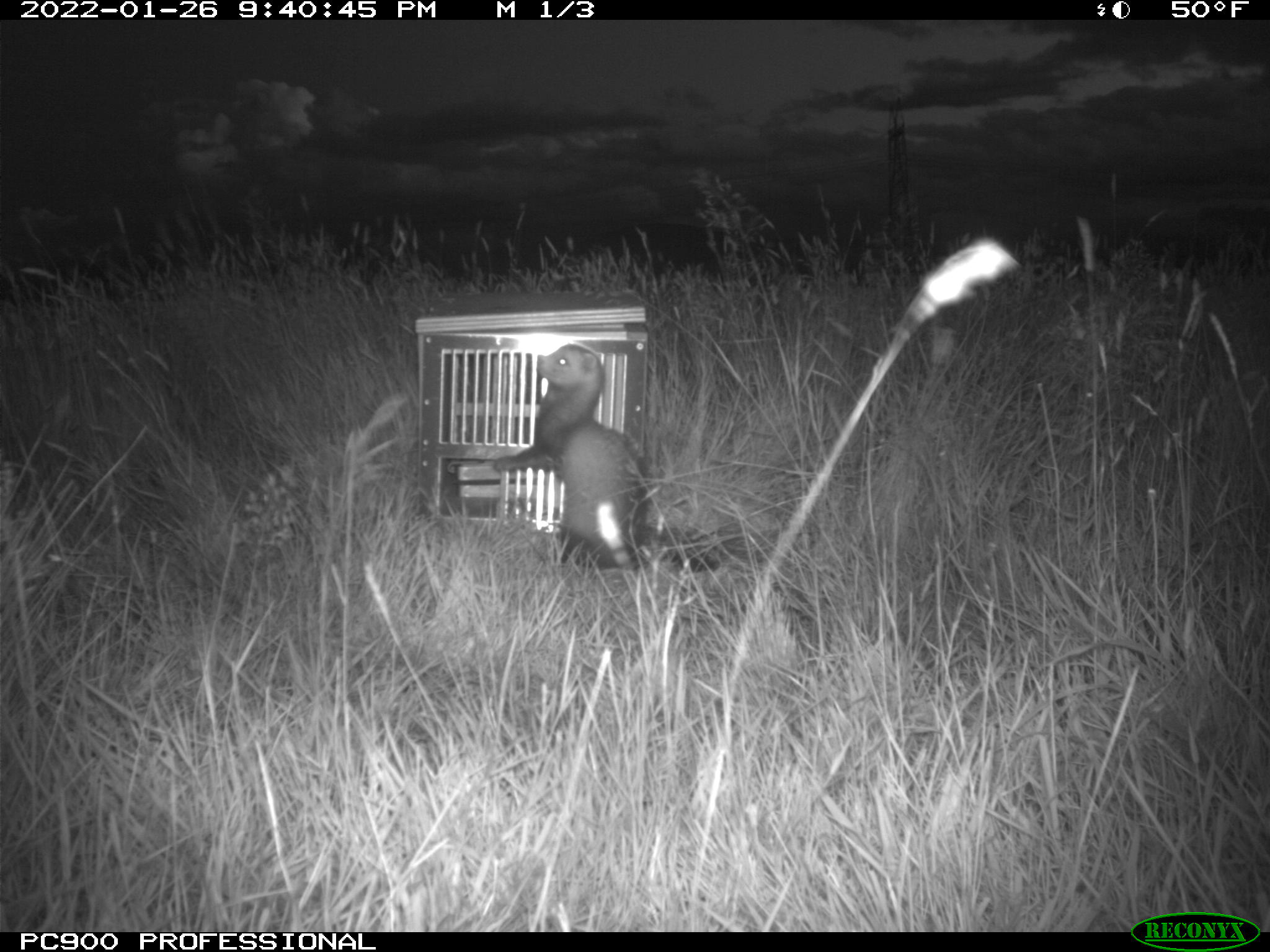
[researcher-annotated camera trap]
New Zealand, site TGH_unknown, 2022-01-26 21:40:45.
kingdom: Animalia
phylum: Chordata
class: Mammalia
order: Carnivora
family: Mustelidae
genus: Mustela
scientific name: Mustela furo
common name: ferret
Ferret (Mustela furo).